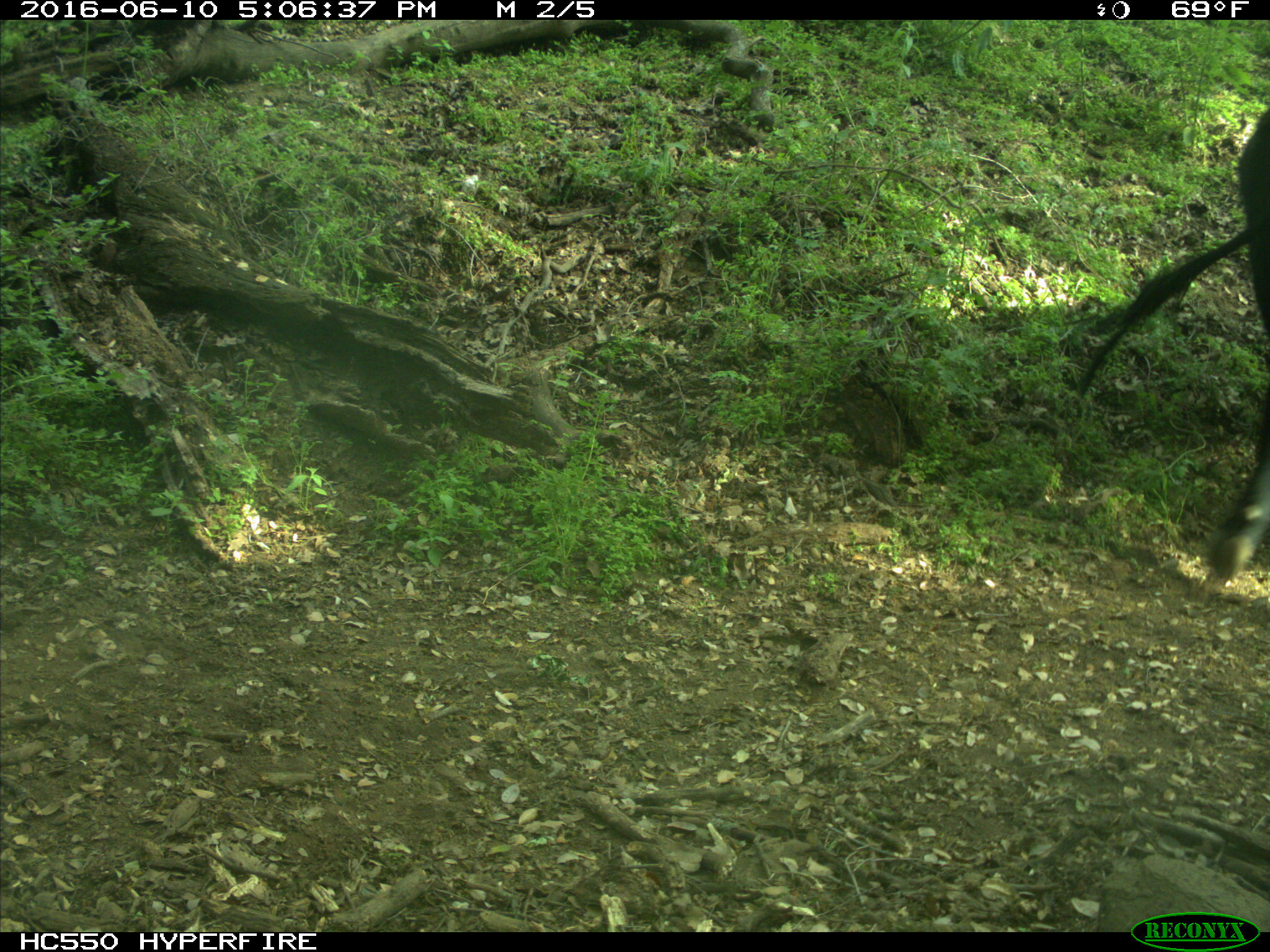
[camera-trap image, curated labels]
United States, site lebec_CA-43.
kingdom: Animalia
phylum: Chordata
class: Mammalia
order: Artiodactyla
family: Bovidae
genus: Bos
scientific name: Bos taurus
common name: domestic cow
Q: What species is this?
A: Bos taurus (domestic cow).